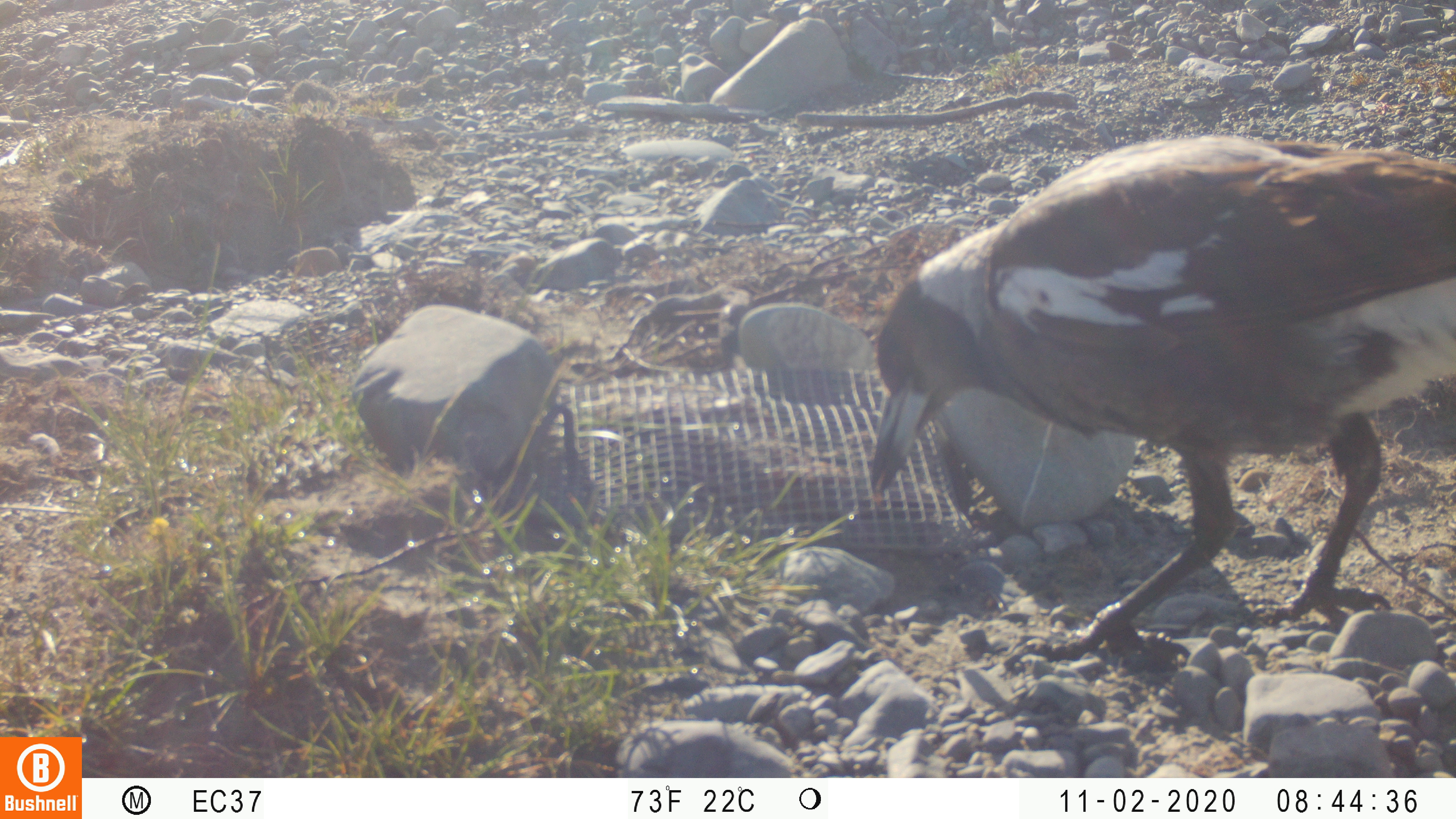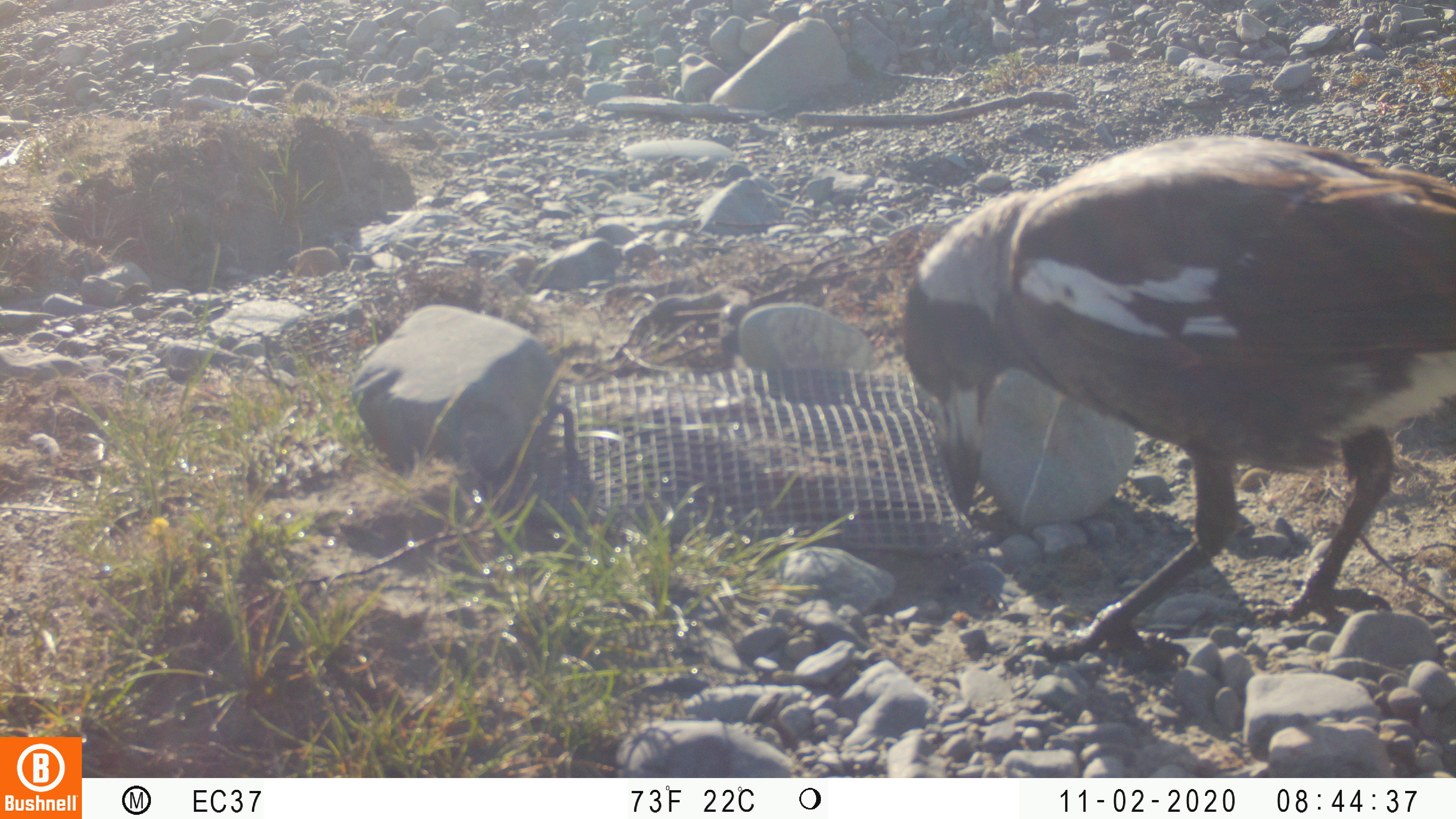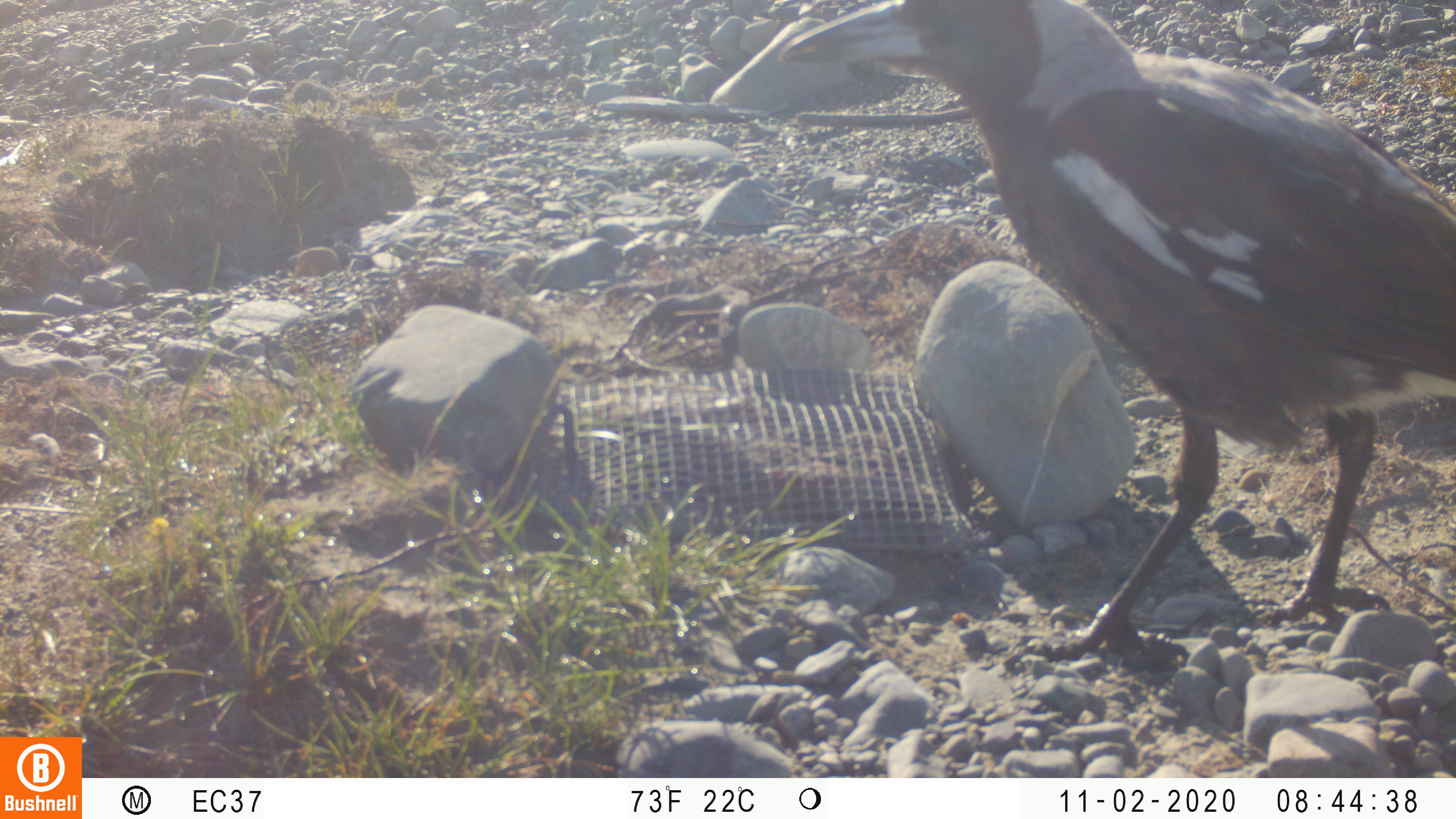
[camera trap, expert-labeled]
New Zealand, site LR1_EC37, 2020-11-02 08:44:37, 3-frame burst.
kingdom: Animalia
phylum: Chordata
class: Aves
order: Passeriformes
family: Artamidae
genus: Gymnorhina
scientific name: Gymnorhina tibicen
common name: australian magpie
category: magpie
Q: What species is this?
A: Magpie (australian magpie) (Gymnorhina tibicen).